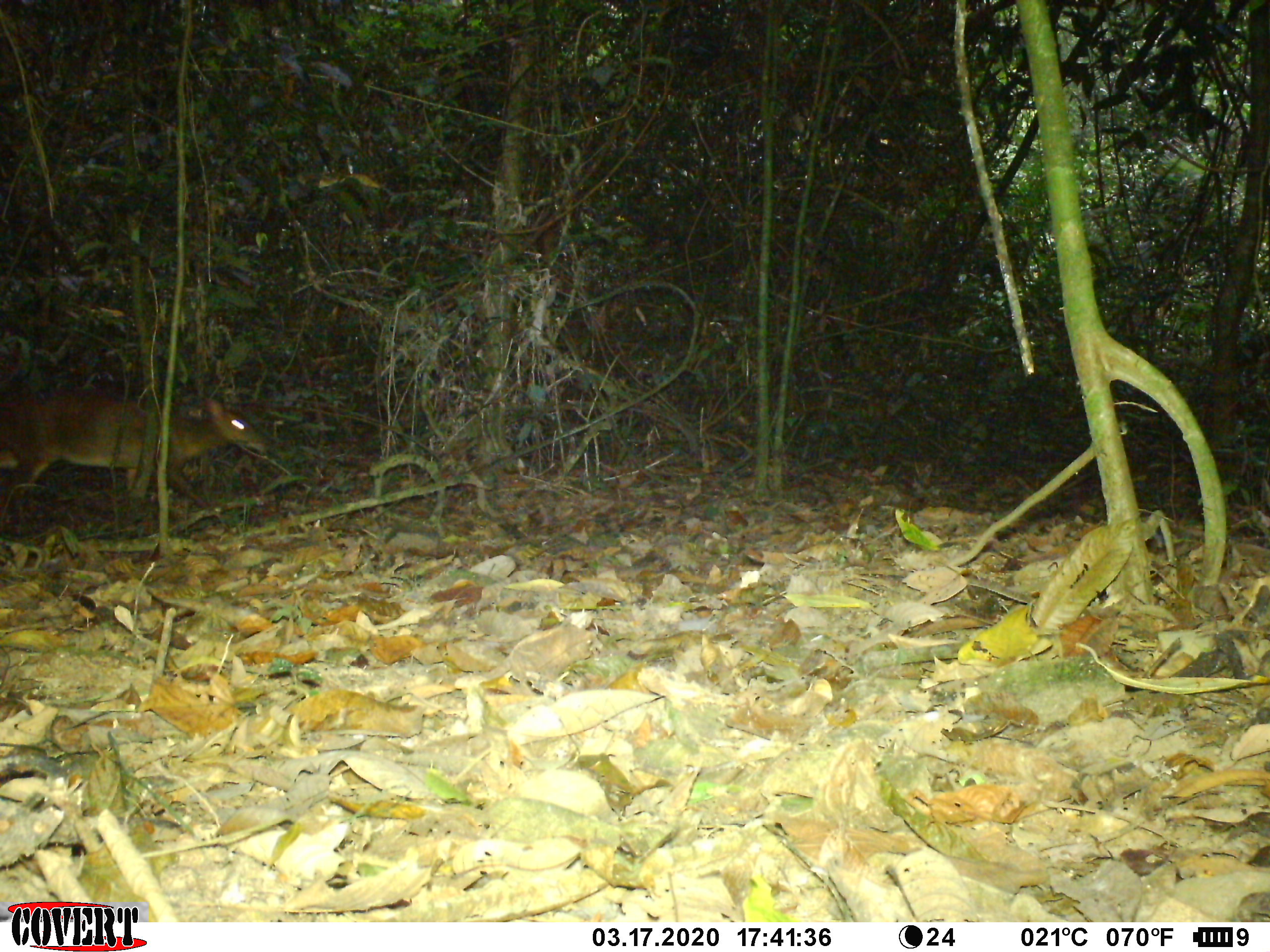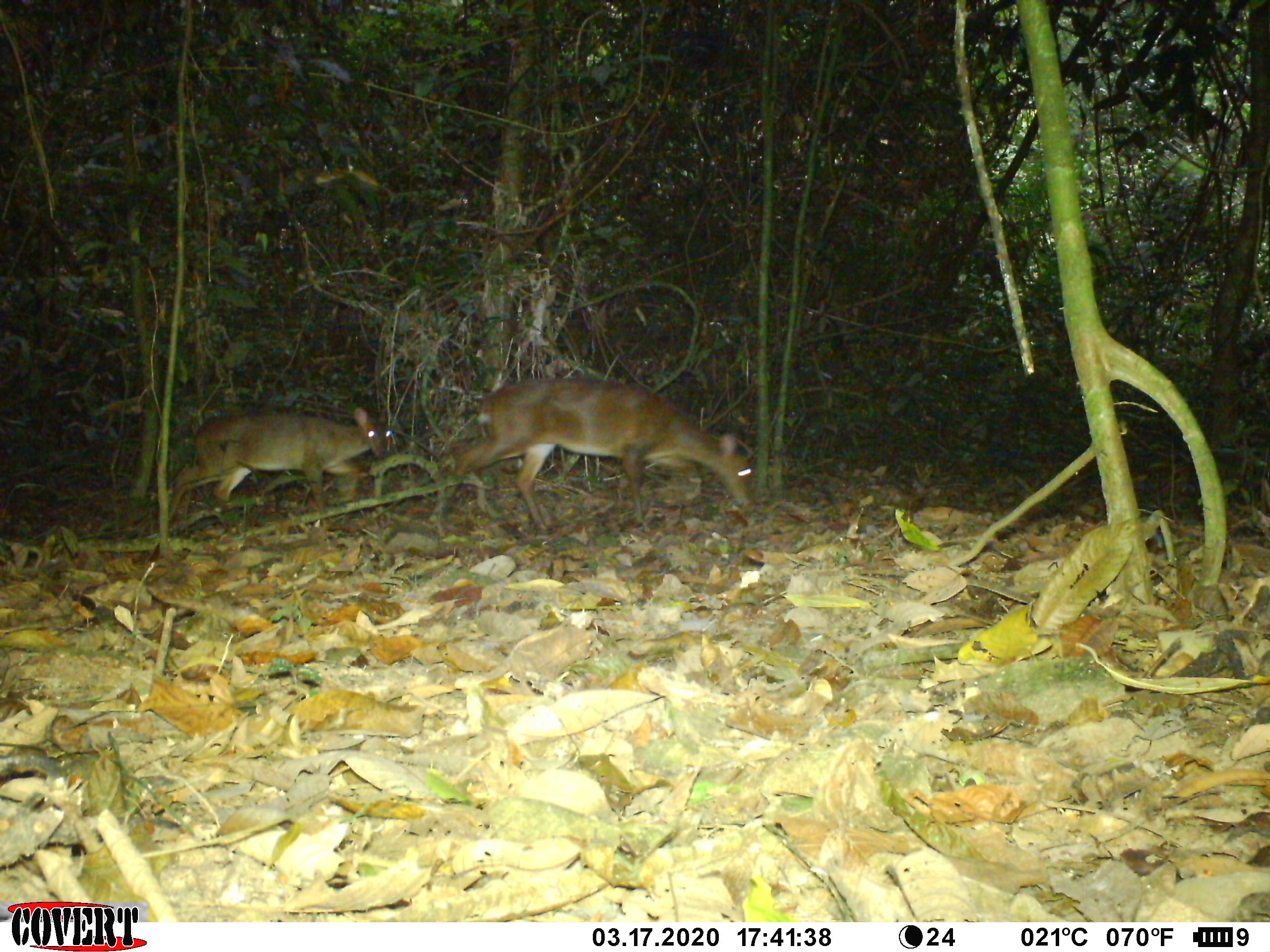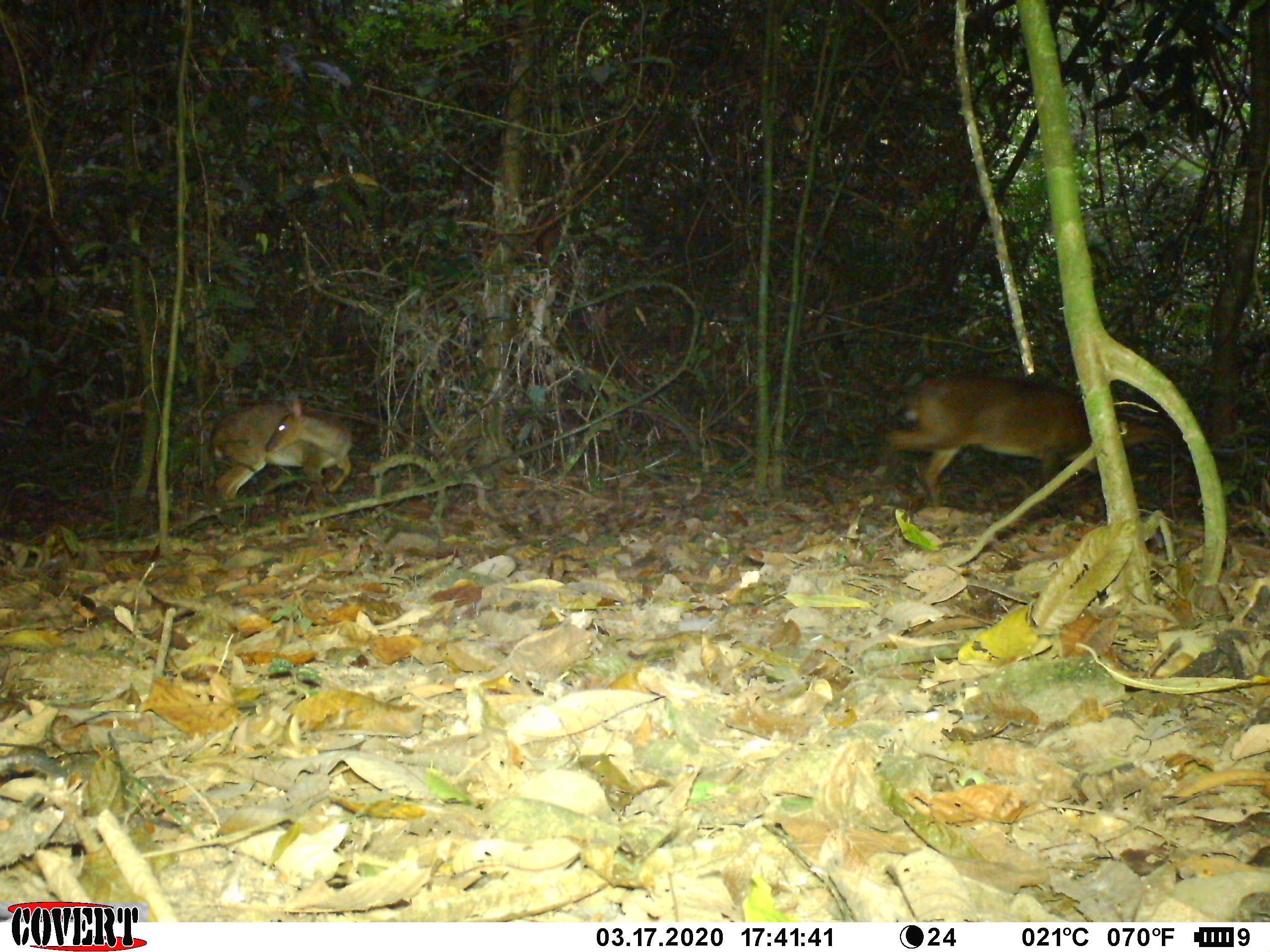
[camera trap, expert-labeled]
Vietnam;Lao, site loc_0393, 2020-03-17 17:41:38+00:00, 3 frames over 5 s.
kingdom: Animalia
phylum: Chordata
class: Mammalia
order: Artiodactyla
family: Cervidae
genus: Muntiacus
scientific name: Muntiacus vuquangensis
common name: large-antlered muntjac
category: large antlered muntjac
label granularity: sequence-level